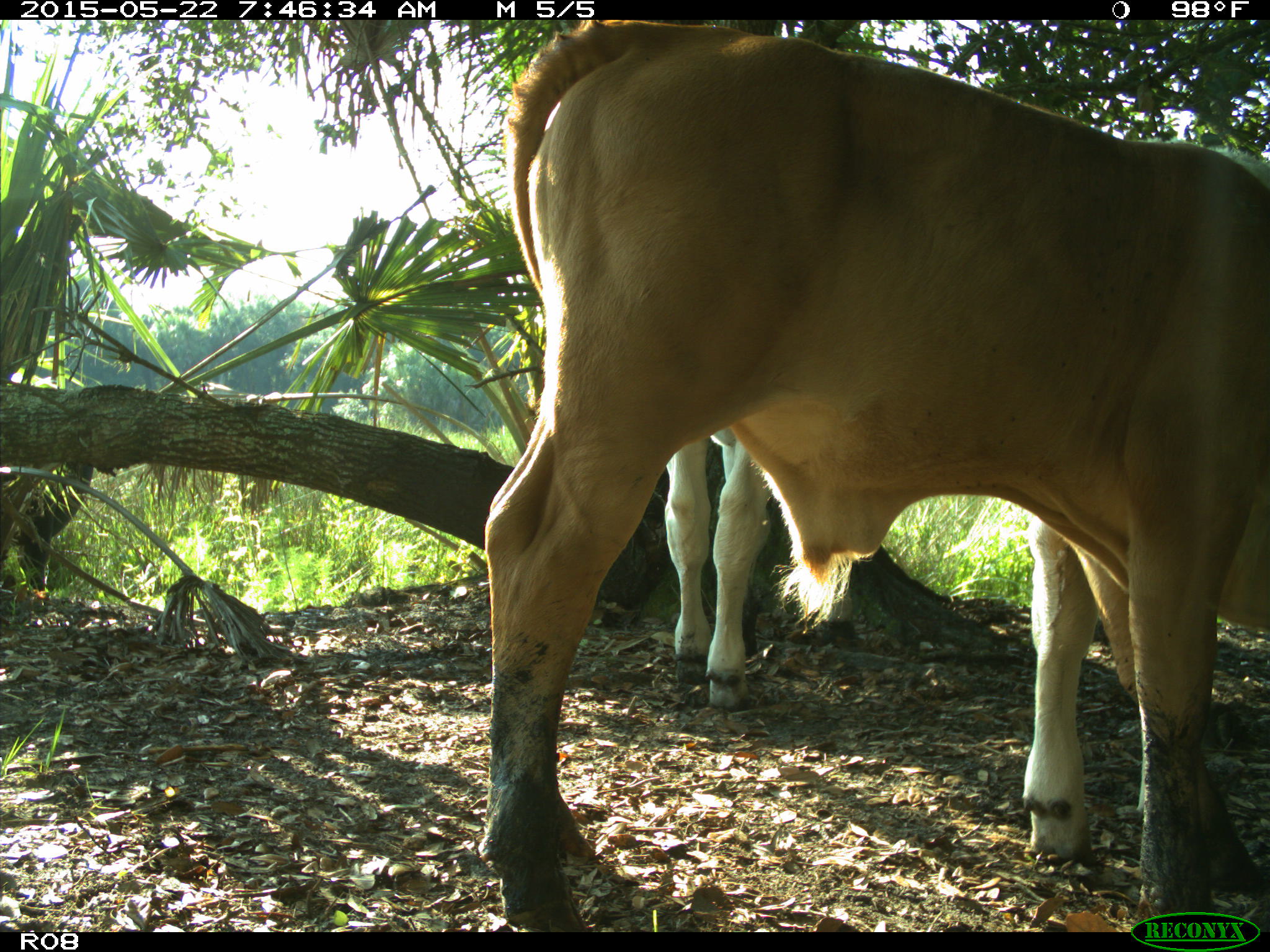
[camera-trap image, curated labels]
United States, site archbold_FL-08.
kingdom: Animalia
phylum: Chordata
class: Mammalia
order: Artiodactyla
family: Bovidae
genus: Bos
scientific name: Bos taurus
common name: domestic cow